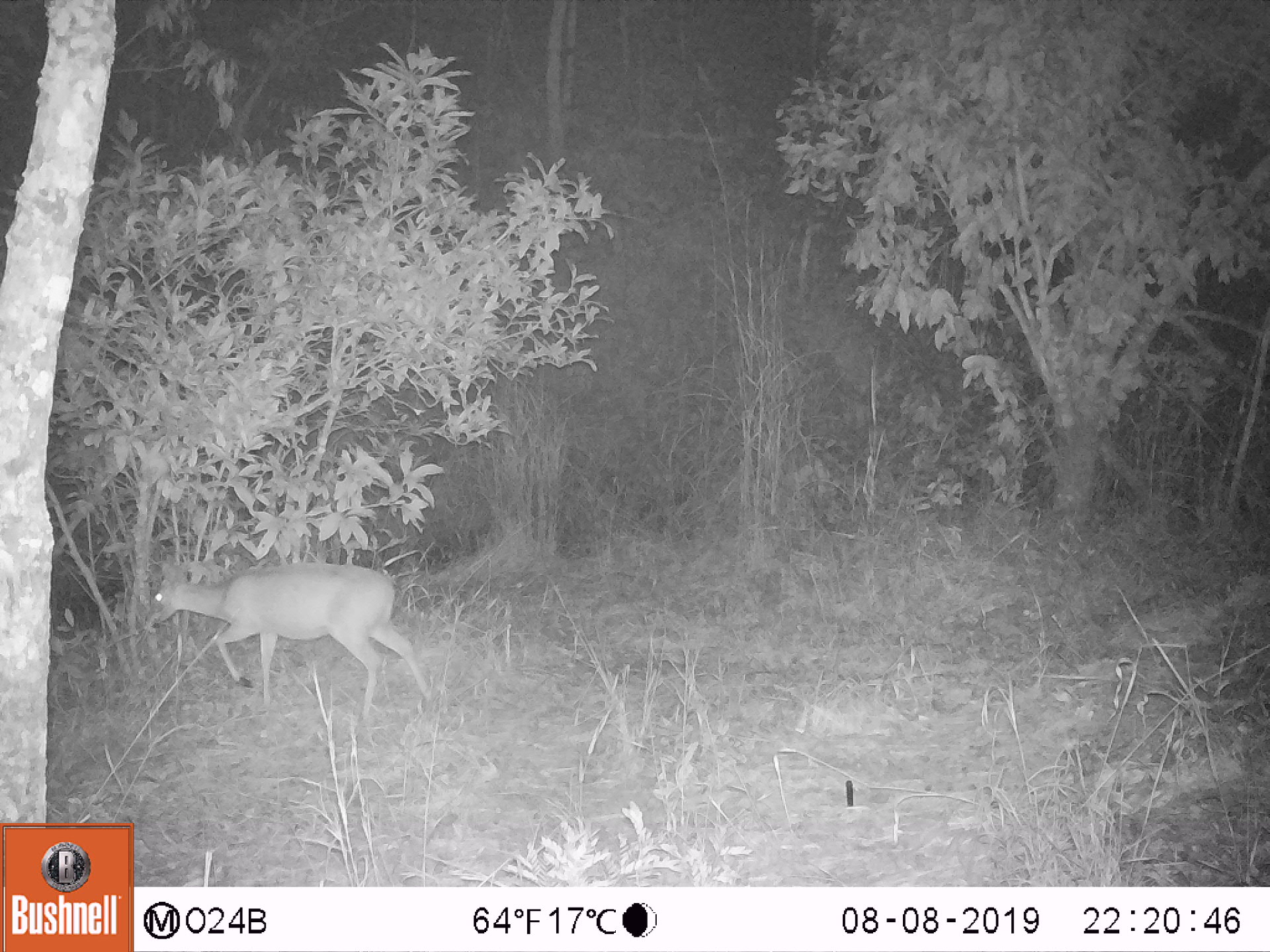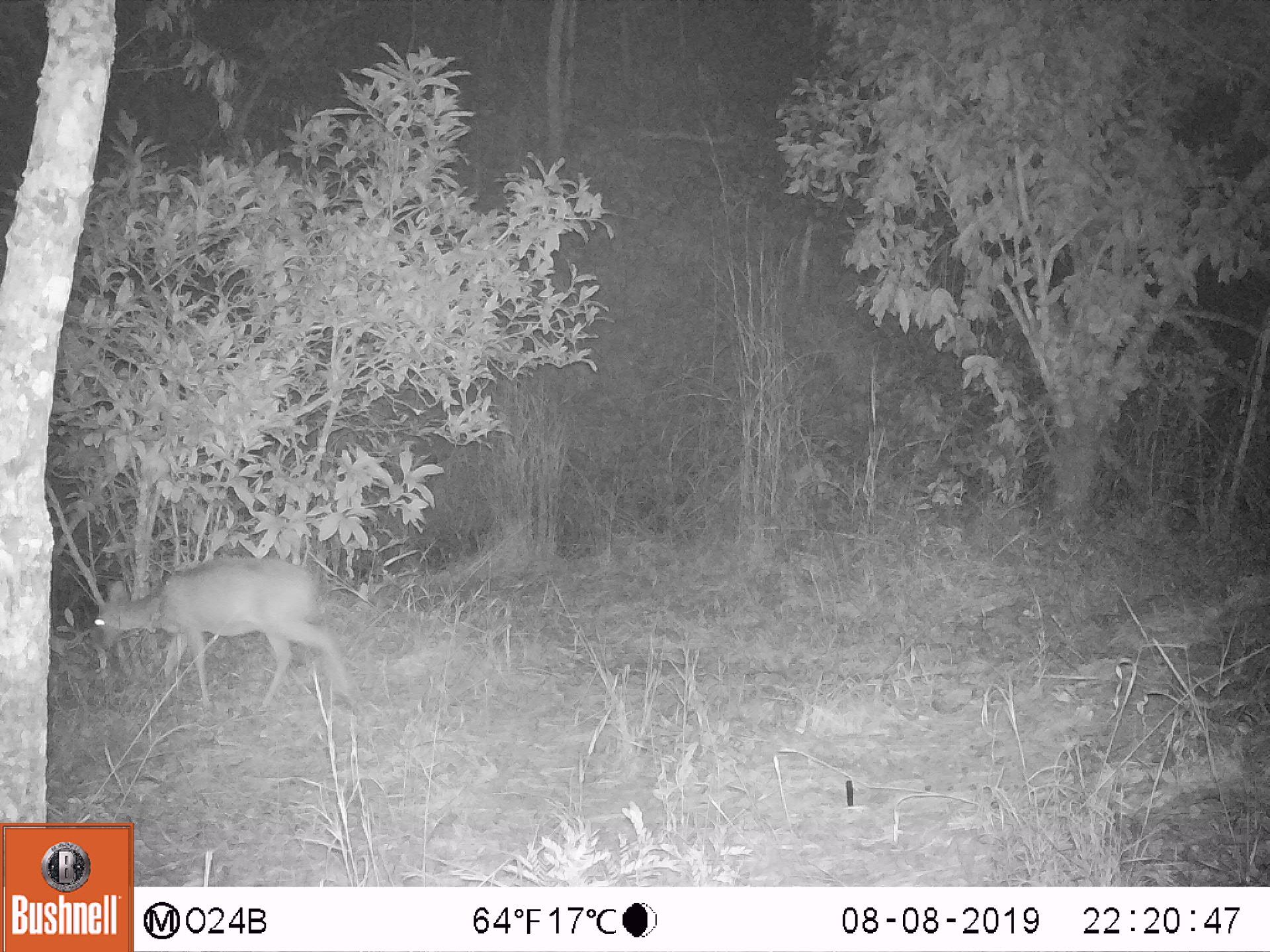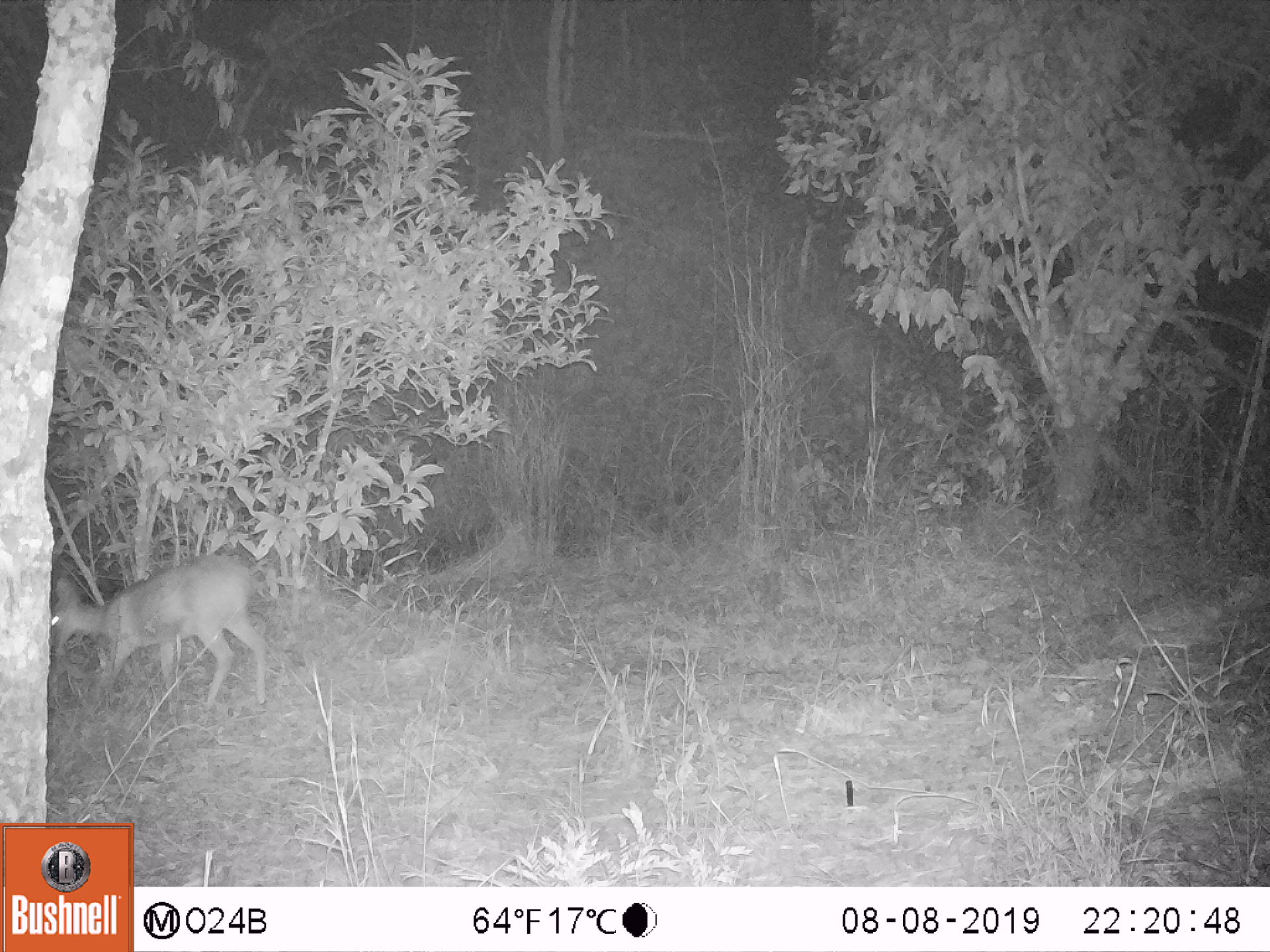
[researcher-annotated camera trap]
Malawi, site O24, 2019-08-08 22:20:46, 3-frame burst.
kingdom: Animalia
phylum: Chordata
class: Mammalia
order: Artiodactyla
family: Bovidae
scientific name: Antilopinae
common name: small antelope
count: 1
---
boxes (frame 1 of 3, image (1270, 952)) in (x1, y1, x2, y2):
small antelope: (142, 543, 442, 723)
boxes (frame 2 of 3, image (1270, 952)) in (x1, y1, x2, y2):
small antelope: (81, 547, 366, 720)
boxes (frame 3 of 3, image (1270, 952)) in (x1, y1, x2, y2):
small antelope: (49, 552, 282, 720)